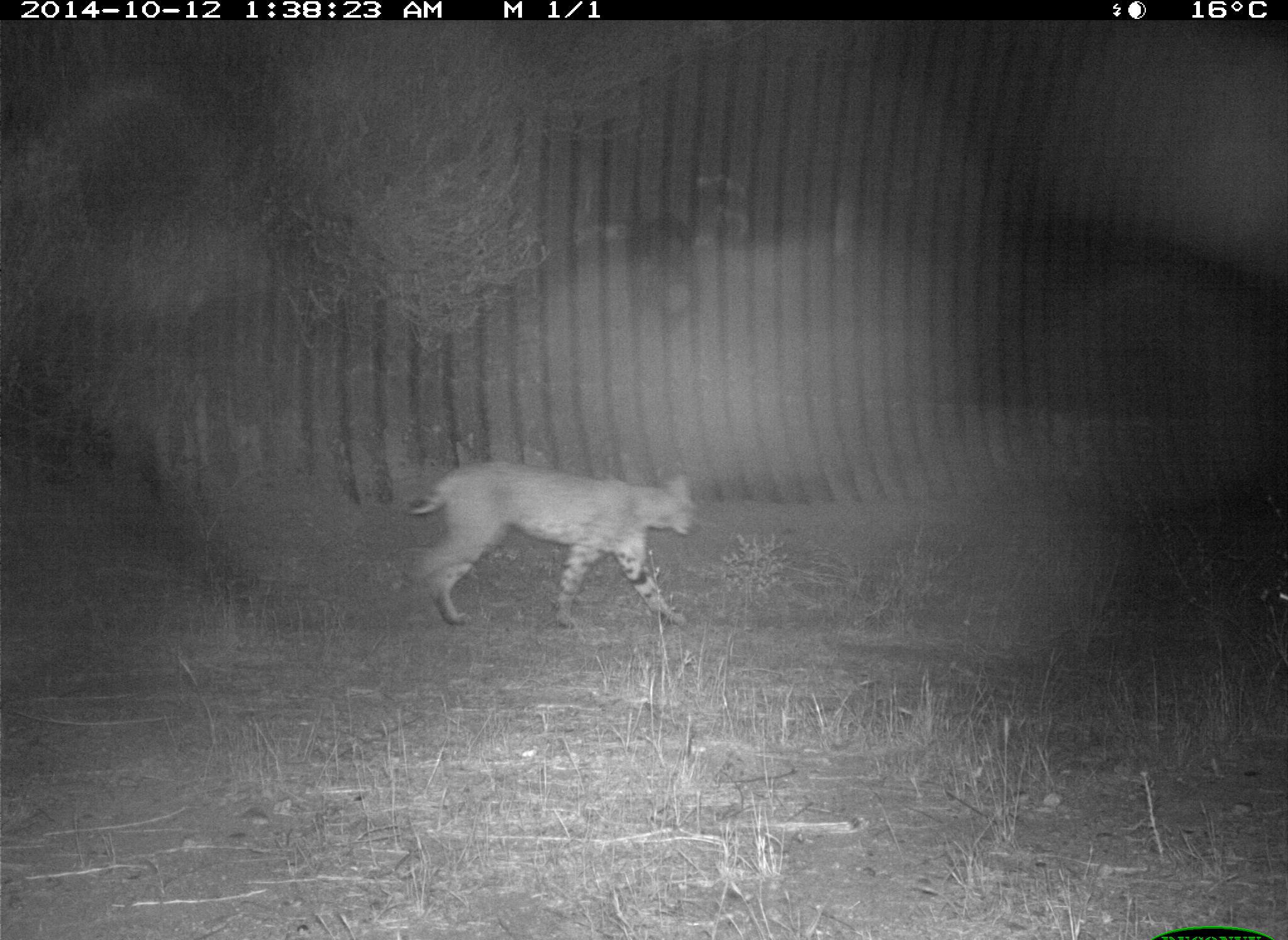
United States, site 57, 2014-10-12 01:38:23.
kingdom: Animalia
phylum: Chordata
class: Mammalia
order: Carnivora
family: Felidae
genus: Lynx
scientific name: Lynx rufus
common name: bobcat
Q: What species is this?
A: Bobcat (Lynx rufus).